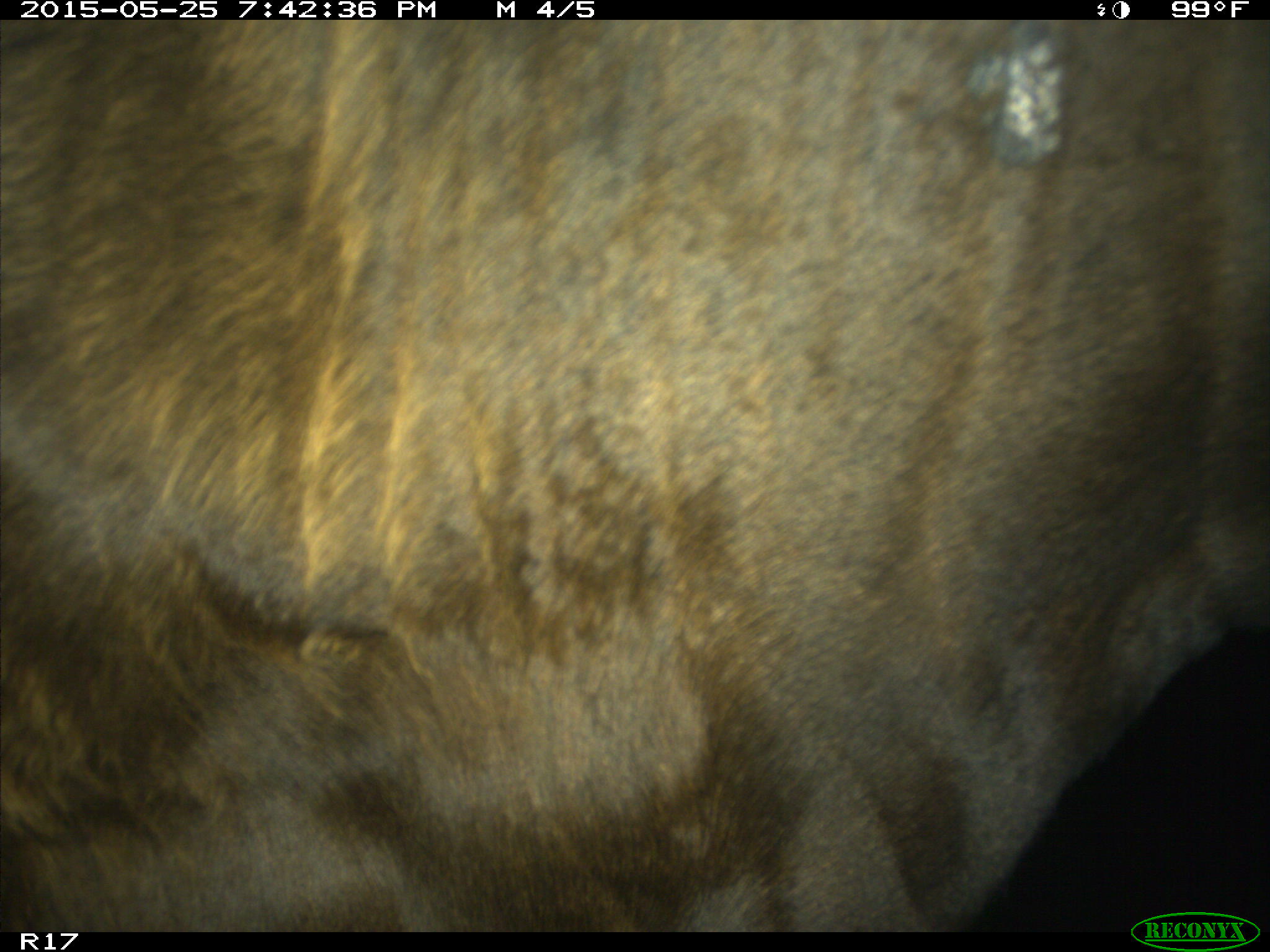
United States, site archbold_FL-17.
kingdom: Animalia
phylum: Chordata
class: Mammalia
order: Artiodactyla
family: Bovidae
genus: Bos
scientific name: Bos taurus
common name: domestic cow